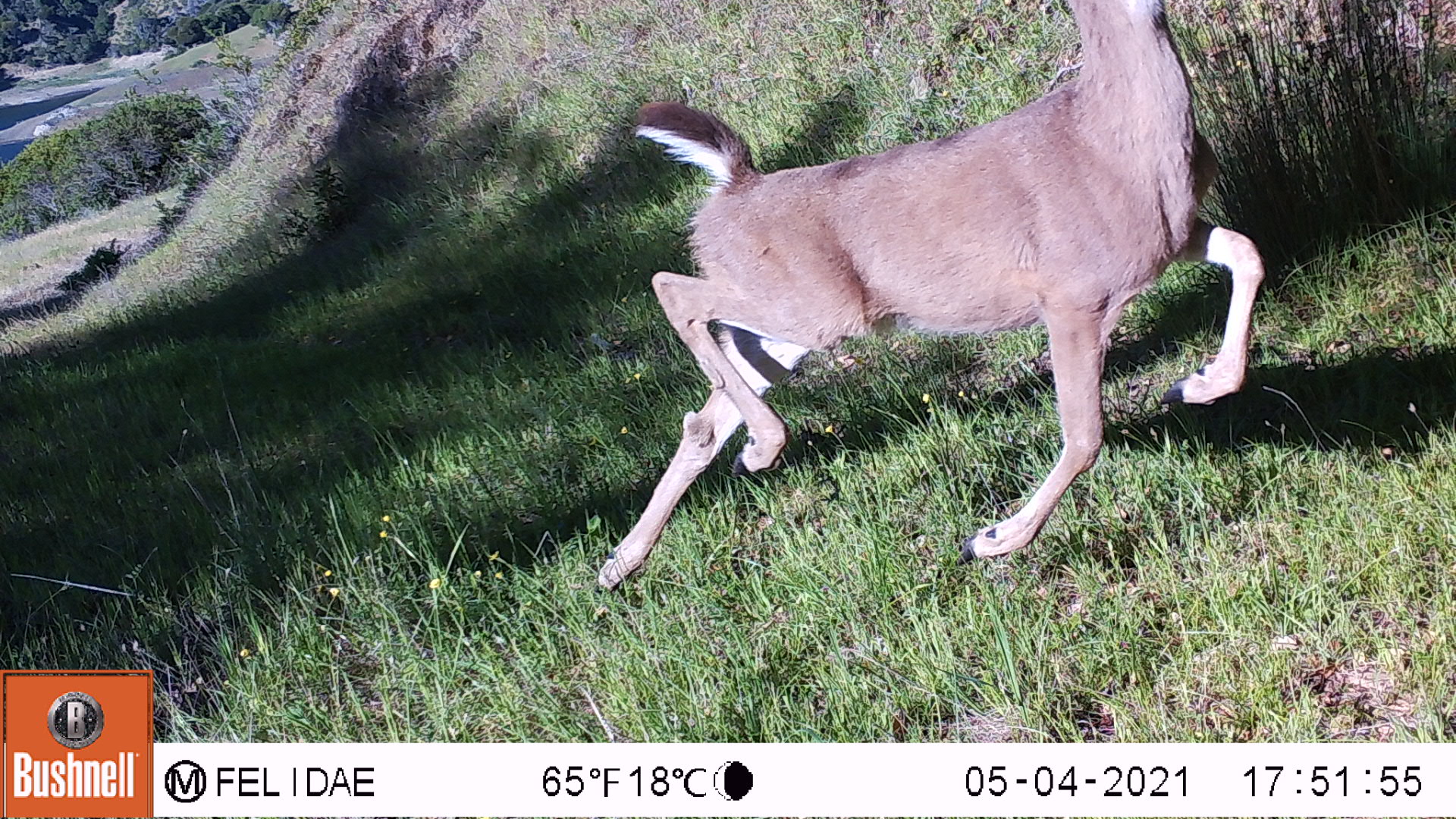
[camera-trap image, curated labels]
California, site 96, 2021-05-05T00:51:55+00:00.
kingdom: Animalia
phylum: Chordata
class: Mammalia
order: Artiodactyla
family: Cervidae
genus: Odocoileus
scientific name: Odocoileus hemionus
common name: mule deer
Mule deer (Odocoileus hemionus).